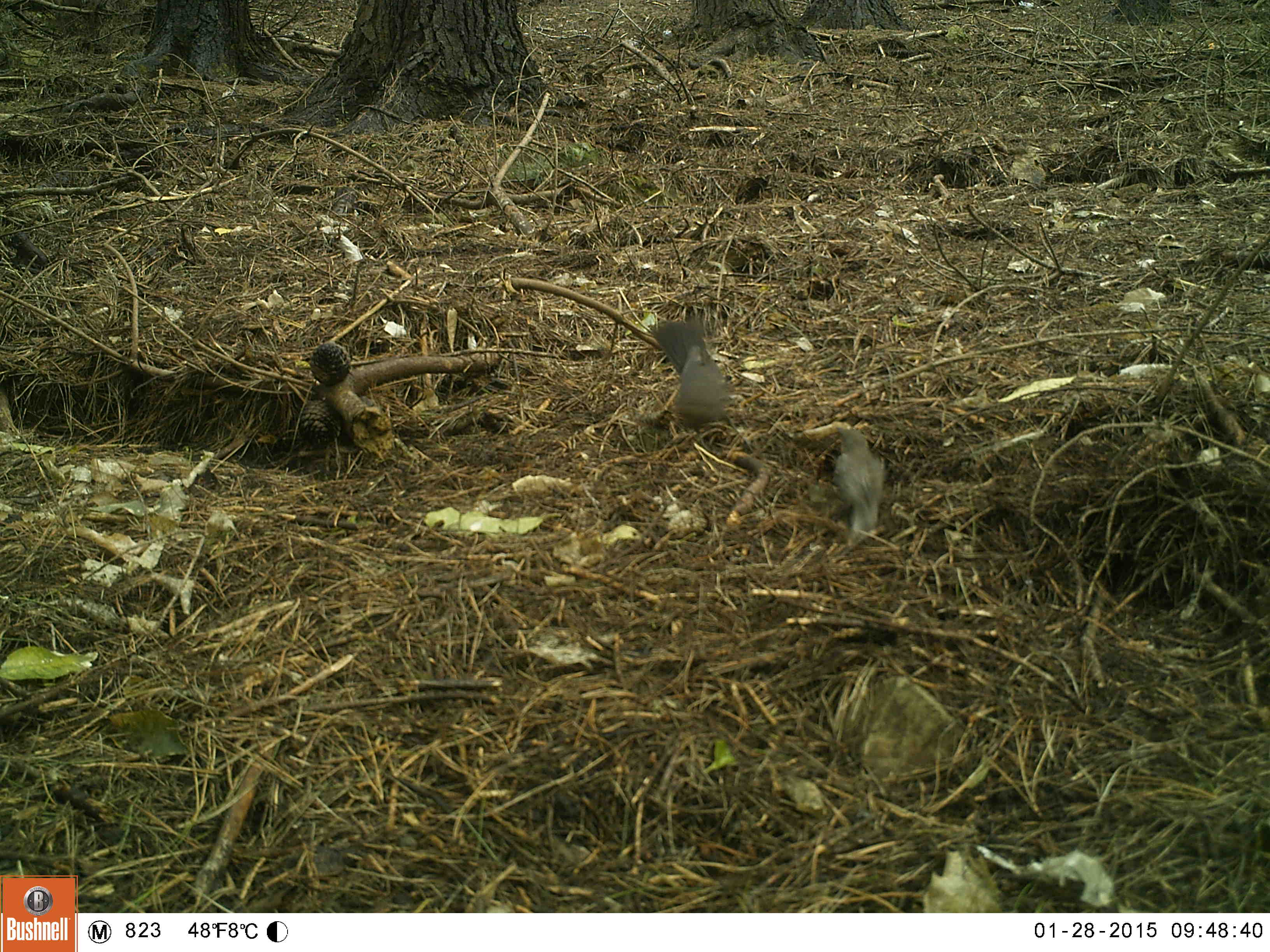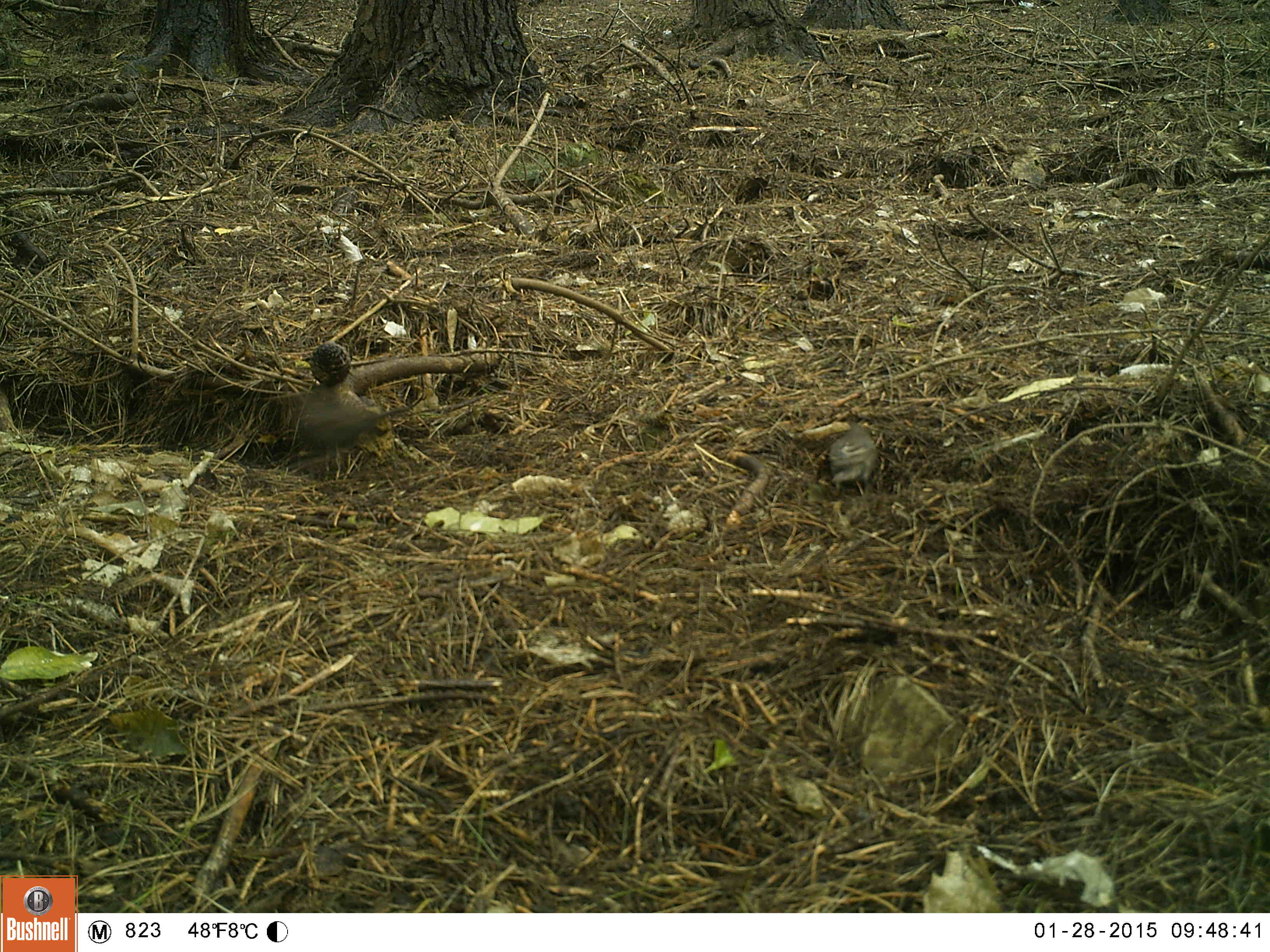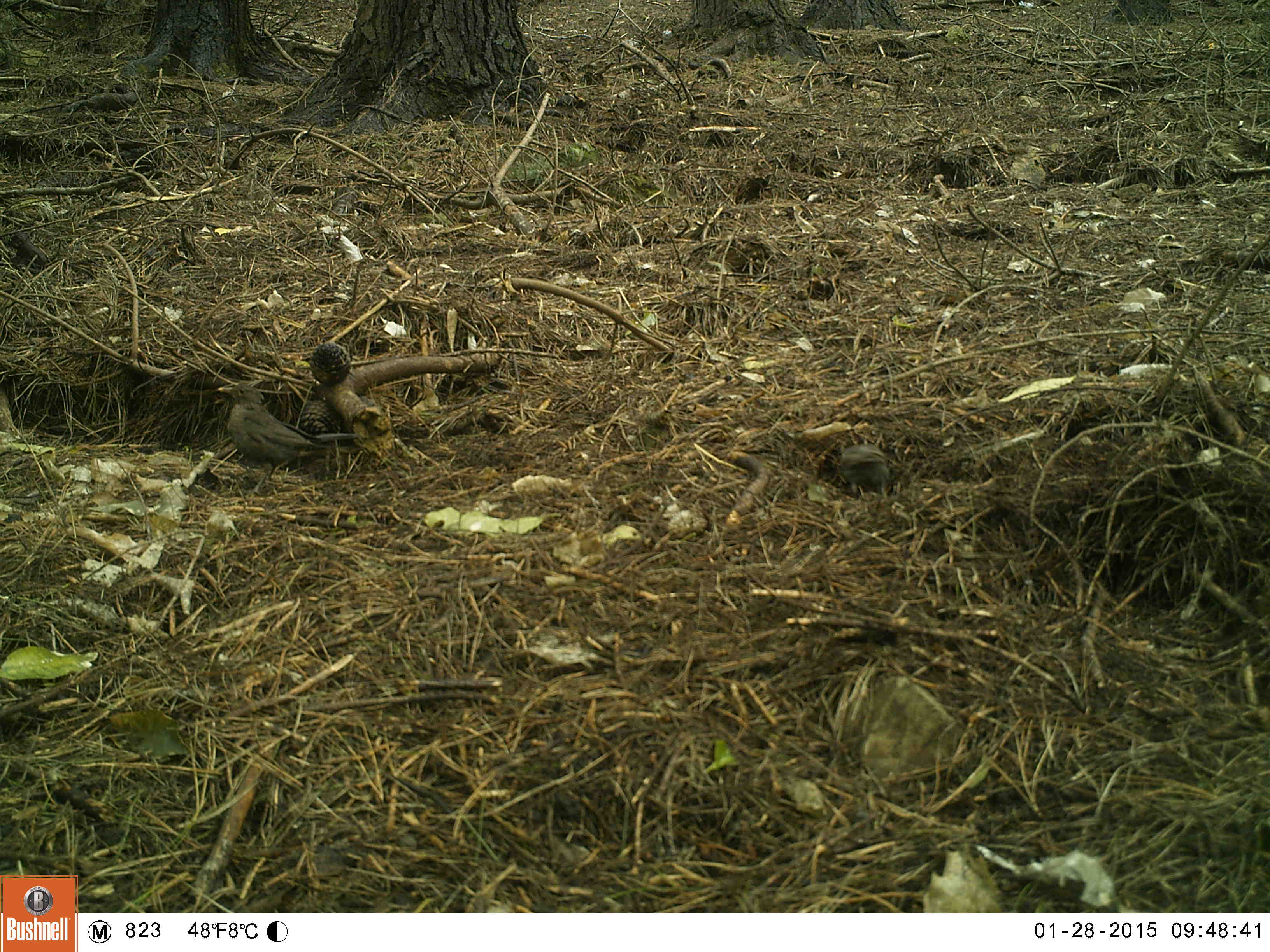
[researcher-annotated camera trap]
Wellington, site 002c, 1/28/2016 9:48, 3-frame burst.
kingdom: Animalia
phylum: Chordata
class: Aves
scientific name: Aves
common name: bird